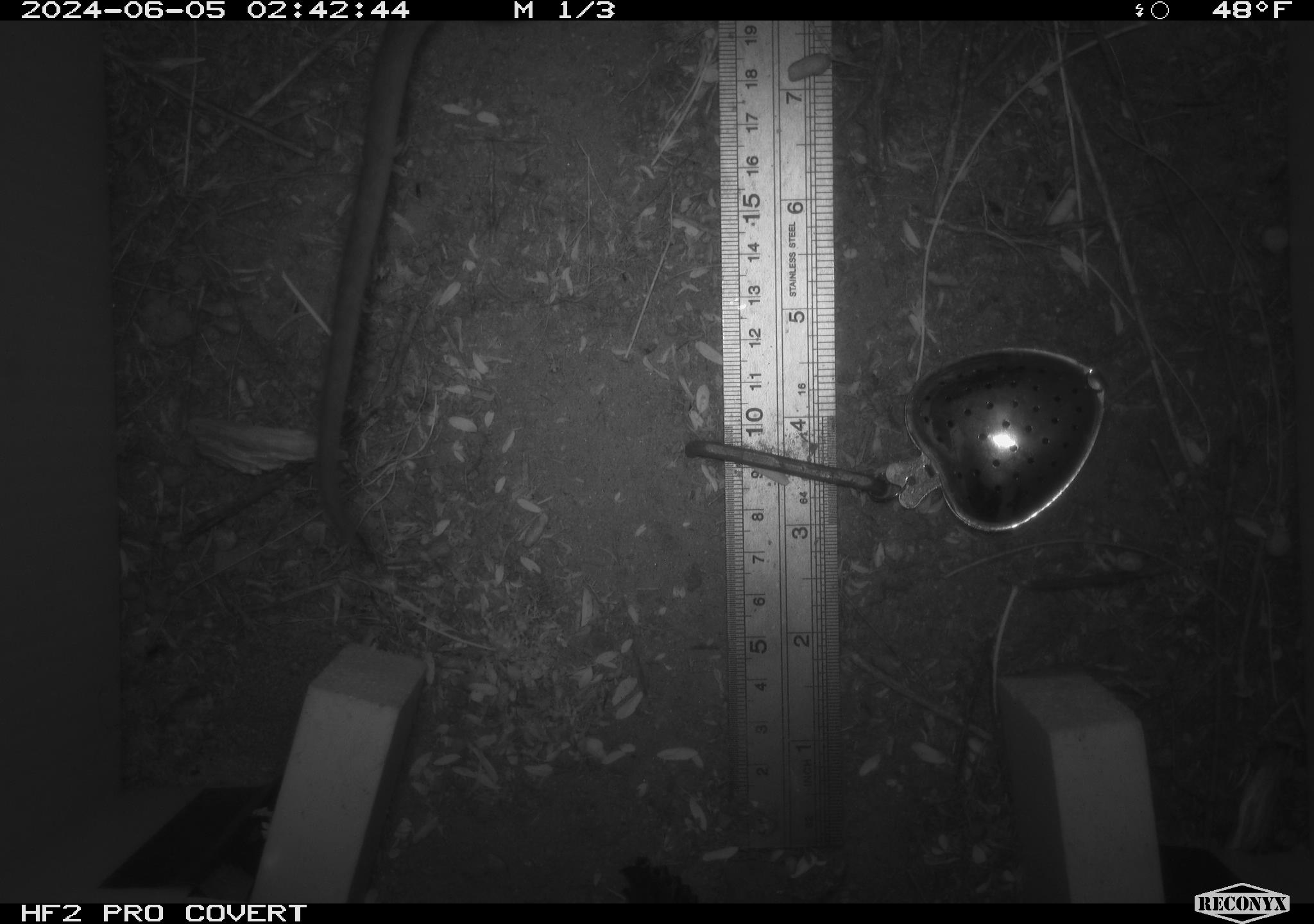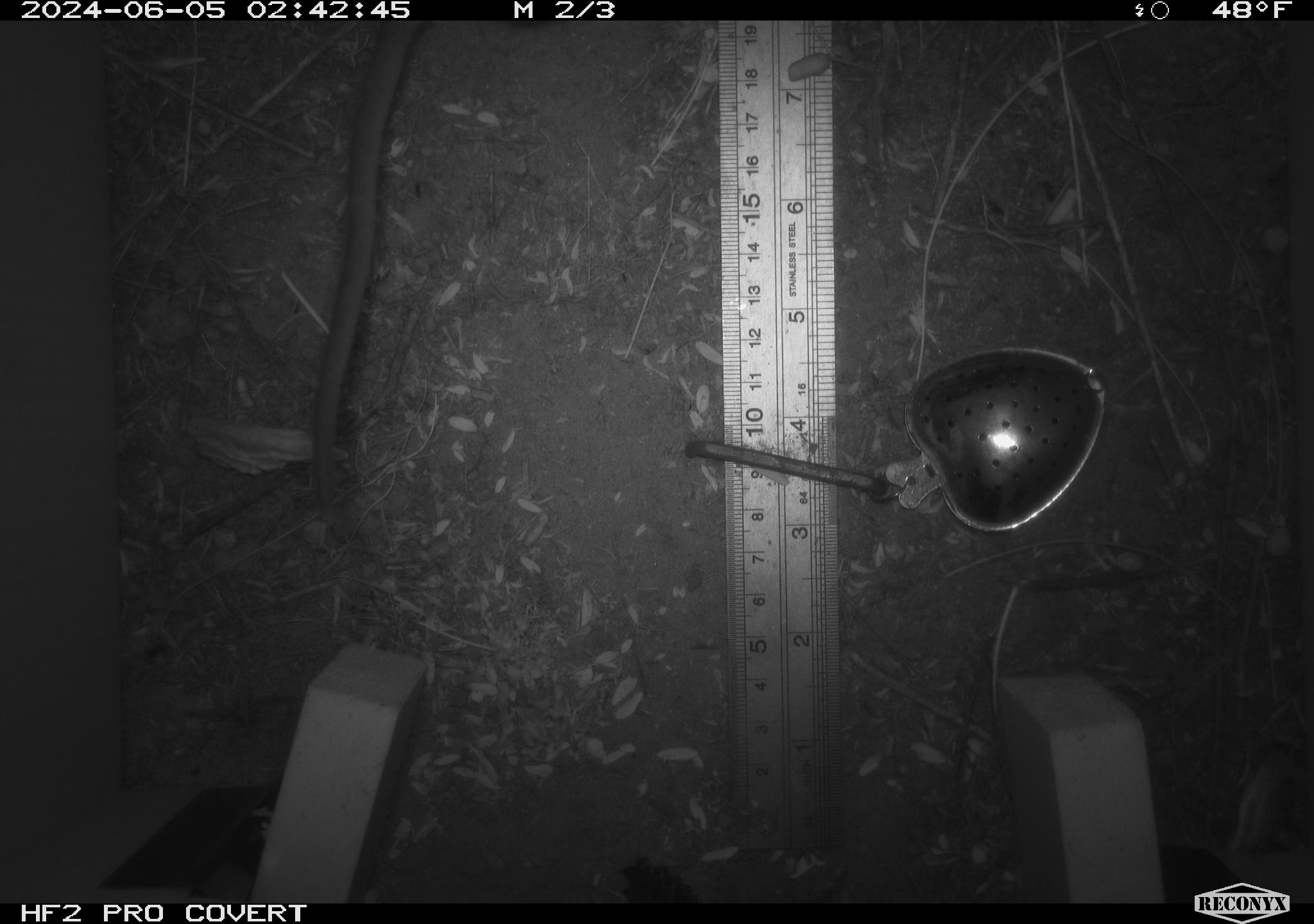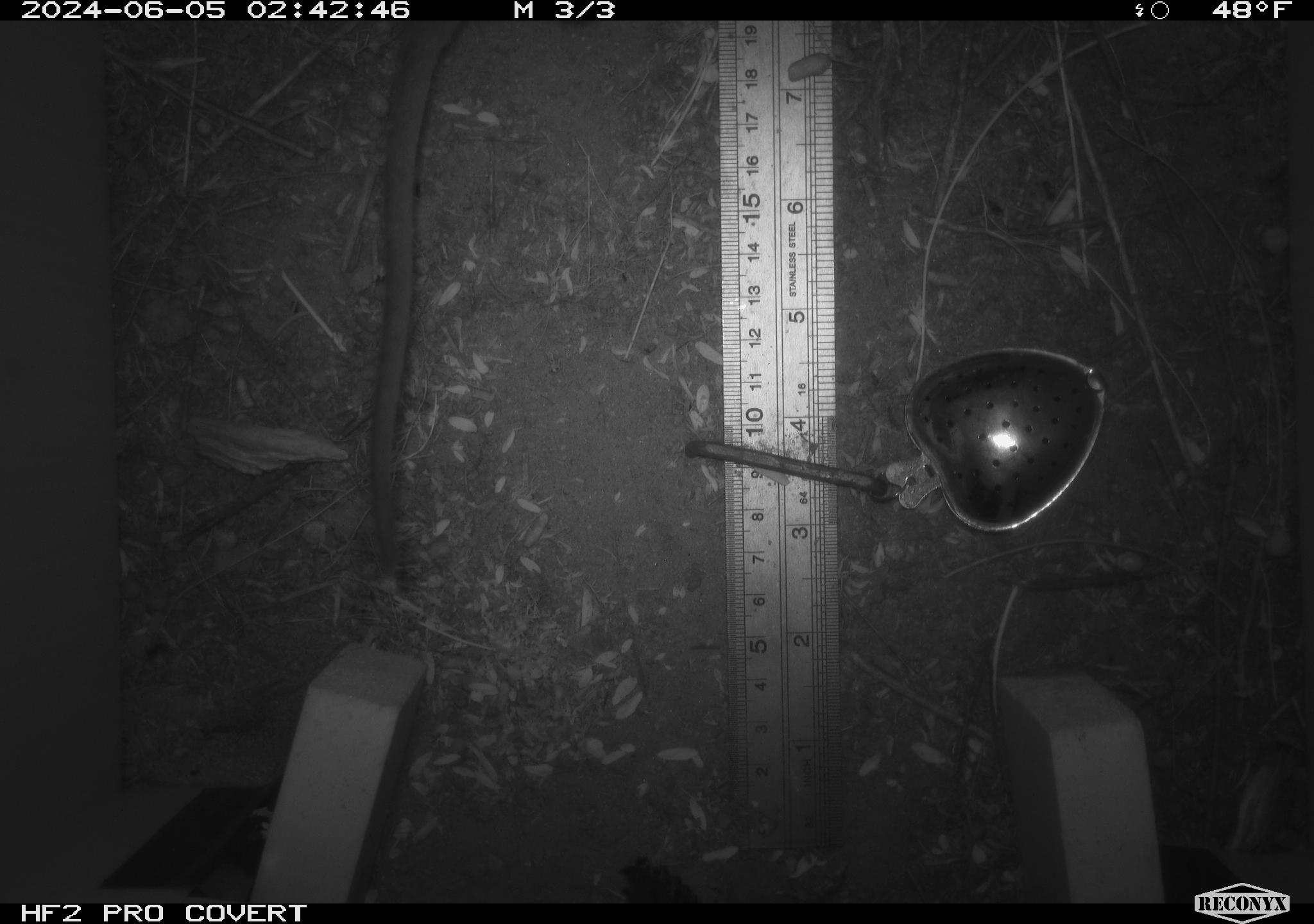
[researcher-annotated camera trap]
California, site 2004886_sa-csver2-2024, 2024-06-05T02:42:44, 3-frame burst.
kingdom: Animalia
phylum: Chordata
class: Mammalia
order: Rodentia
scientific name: Rodentia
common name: rodent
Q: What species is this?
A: Rodent (Rodentia).